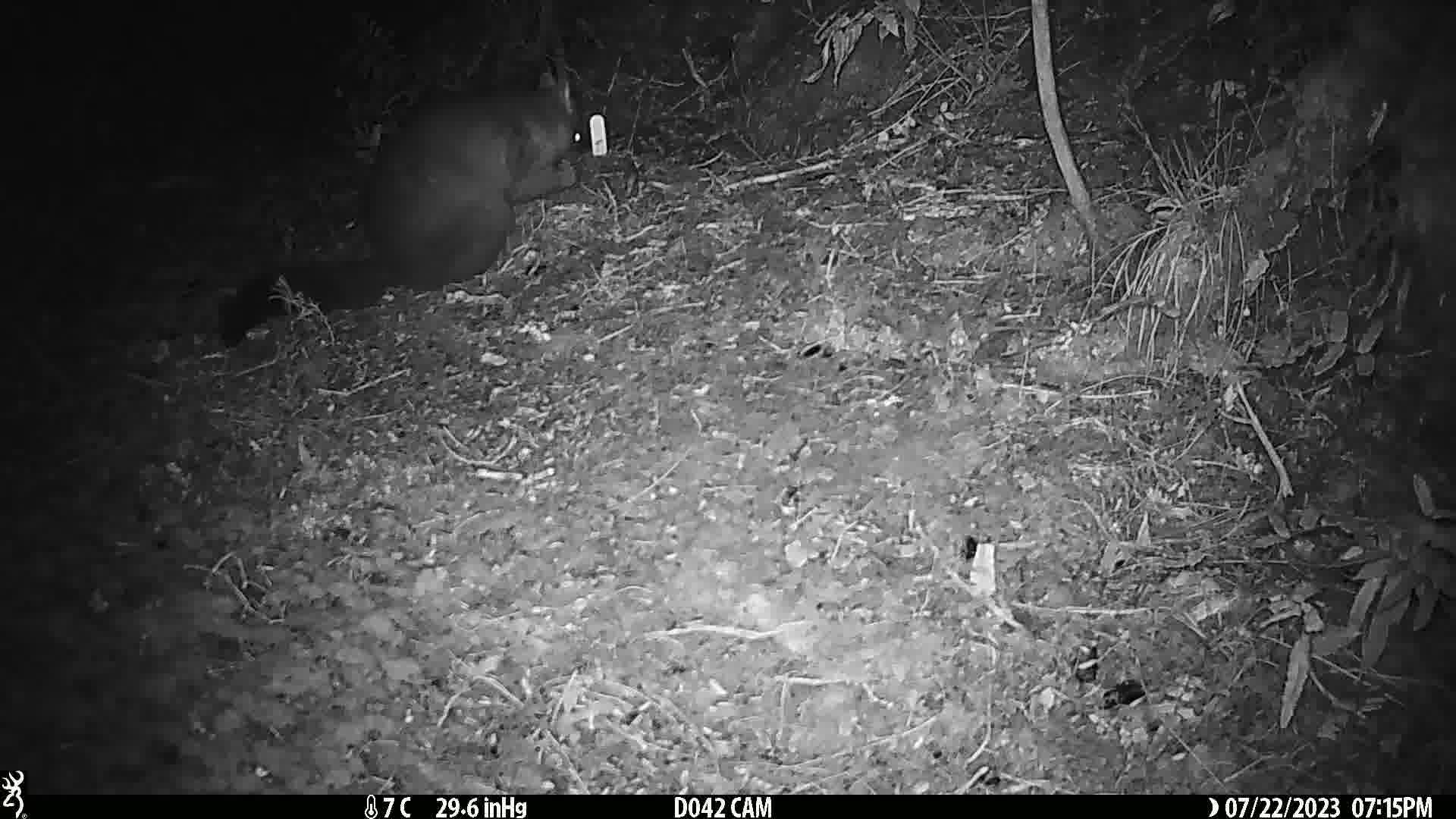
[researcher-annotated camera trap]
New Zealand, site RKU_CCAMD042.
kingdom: Animalia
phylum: Chordata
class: Mammalia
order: Diprotodontia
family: Phalangeridae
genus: Trichosurus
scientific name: Trichosurus vulpecula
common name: common brushtail possum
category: possum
Possum (common brushtail possum) (Trichosurus vulpecula).